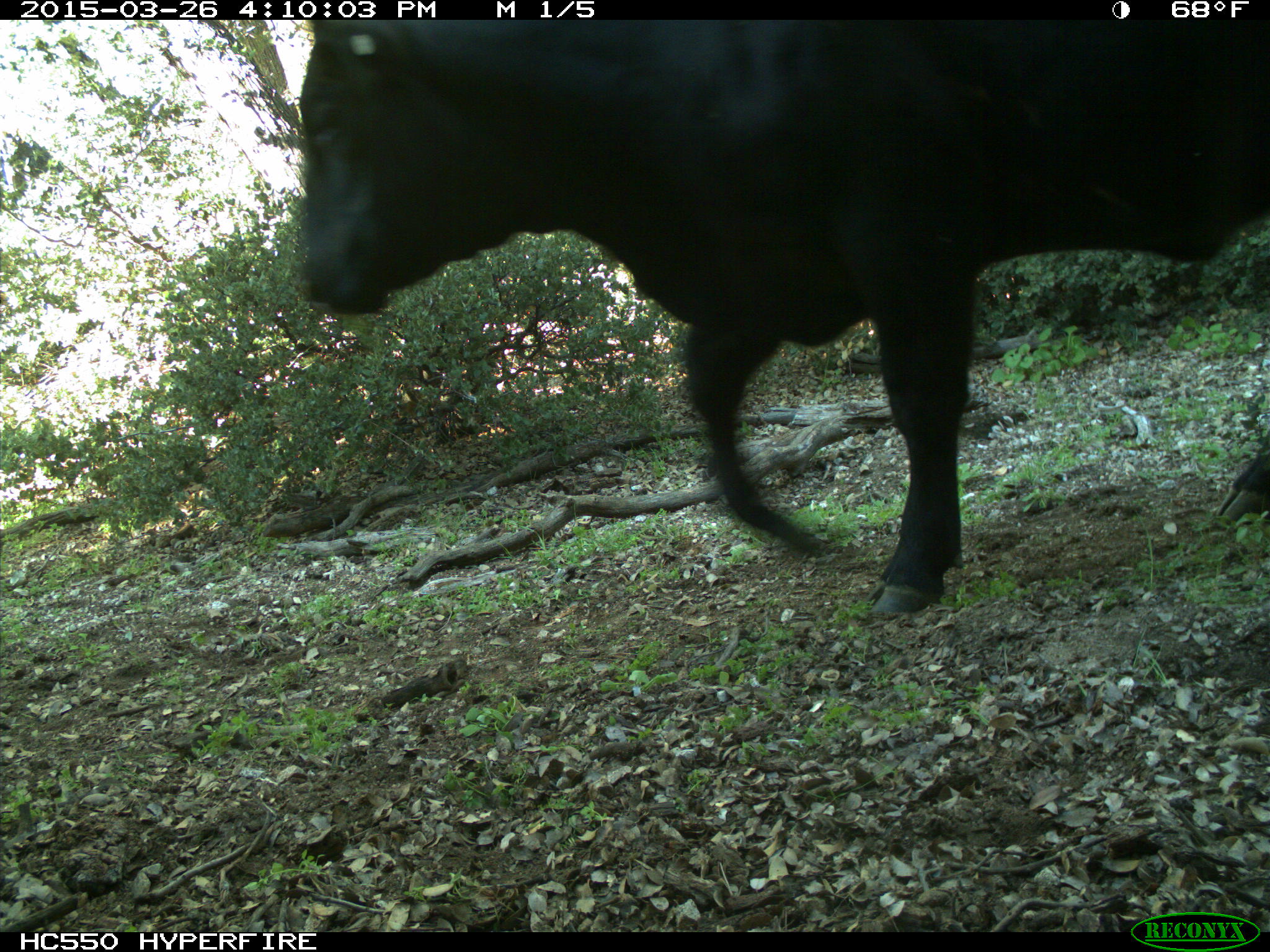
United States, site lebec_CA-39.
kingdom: Animalia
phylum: Chordata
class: Mammalia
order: Artiodactyla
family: Bovidae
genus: Bos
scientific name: Bos taurus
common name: domestic cow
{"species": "Bos taurus (domestic cow)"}